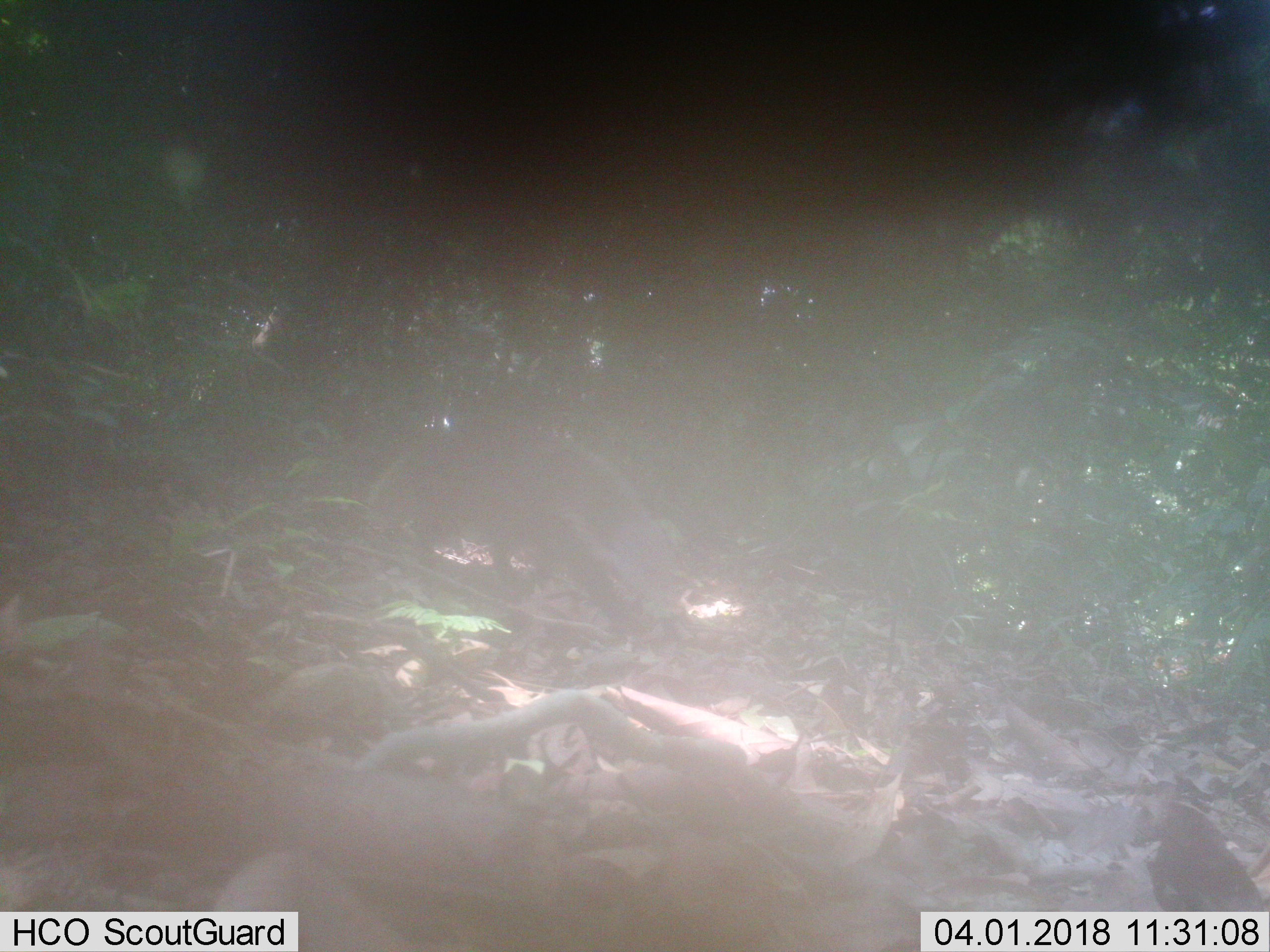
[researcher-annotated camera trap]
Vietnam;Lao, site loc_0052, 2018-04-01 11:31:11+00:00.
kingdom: Animalia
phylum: Chordata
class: Mammalia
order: Carnivora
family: Herpestidae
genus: Urva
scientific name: Urva urva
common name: crab-eating mongoose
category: crab eating mongoose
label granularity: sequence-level